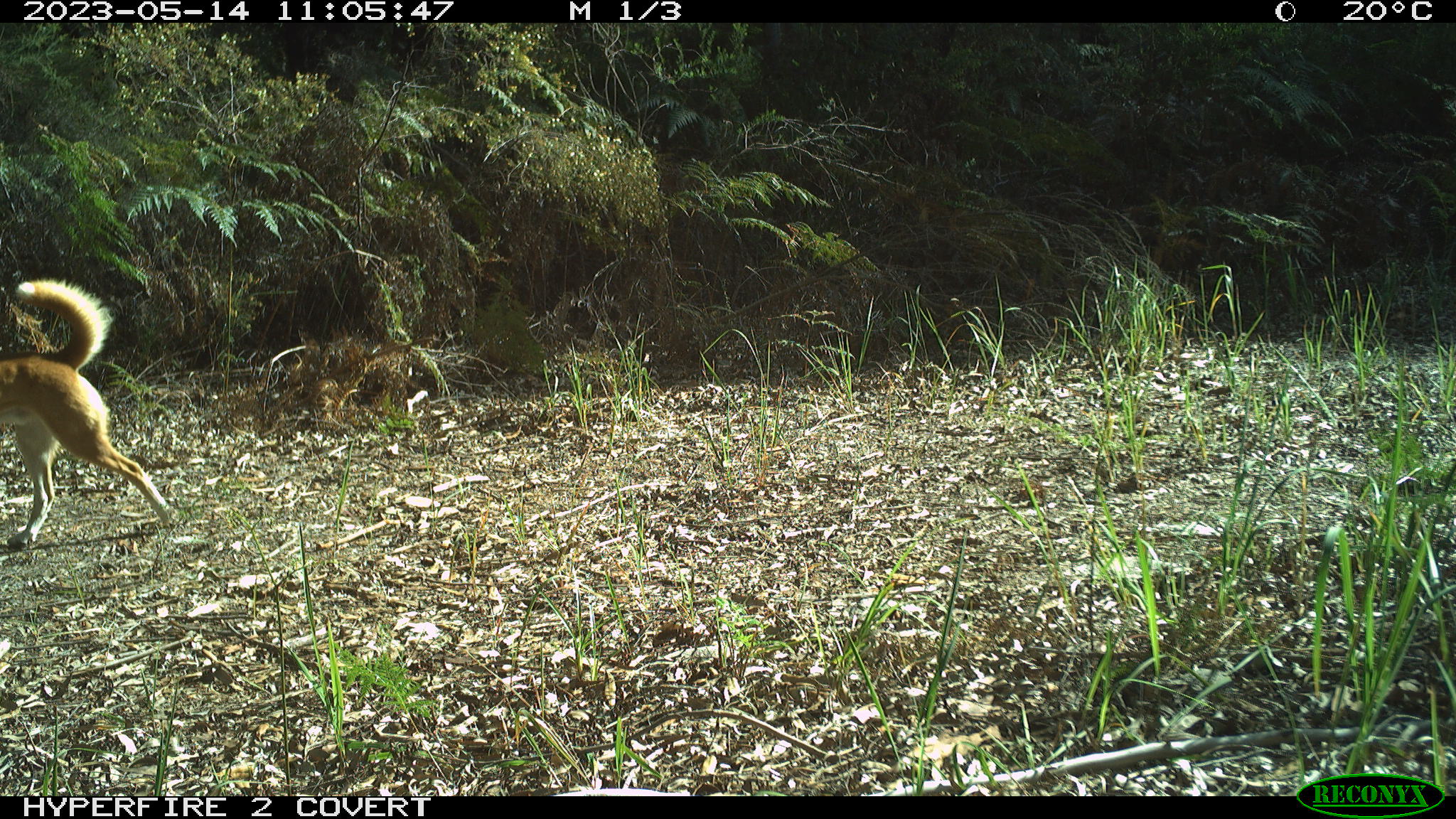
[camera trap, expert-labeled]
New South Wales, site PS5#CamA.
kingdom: Animalia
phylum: Chordata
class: Mammalia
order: Carnivora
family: Canidae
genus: Canis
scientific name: Canis familiaris dingo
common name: dingo